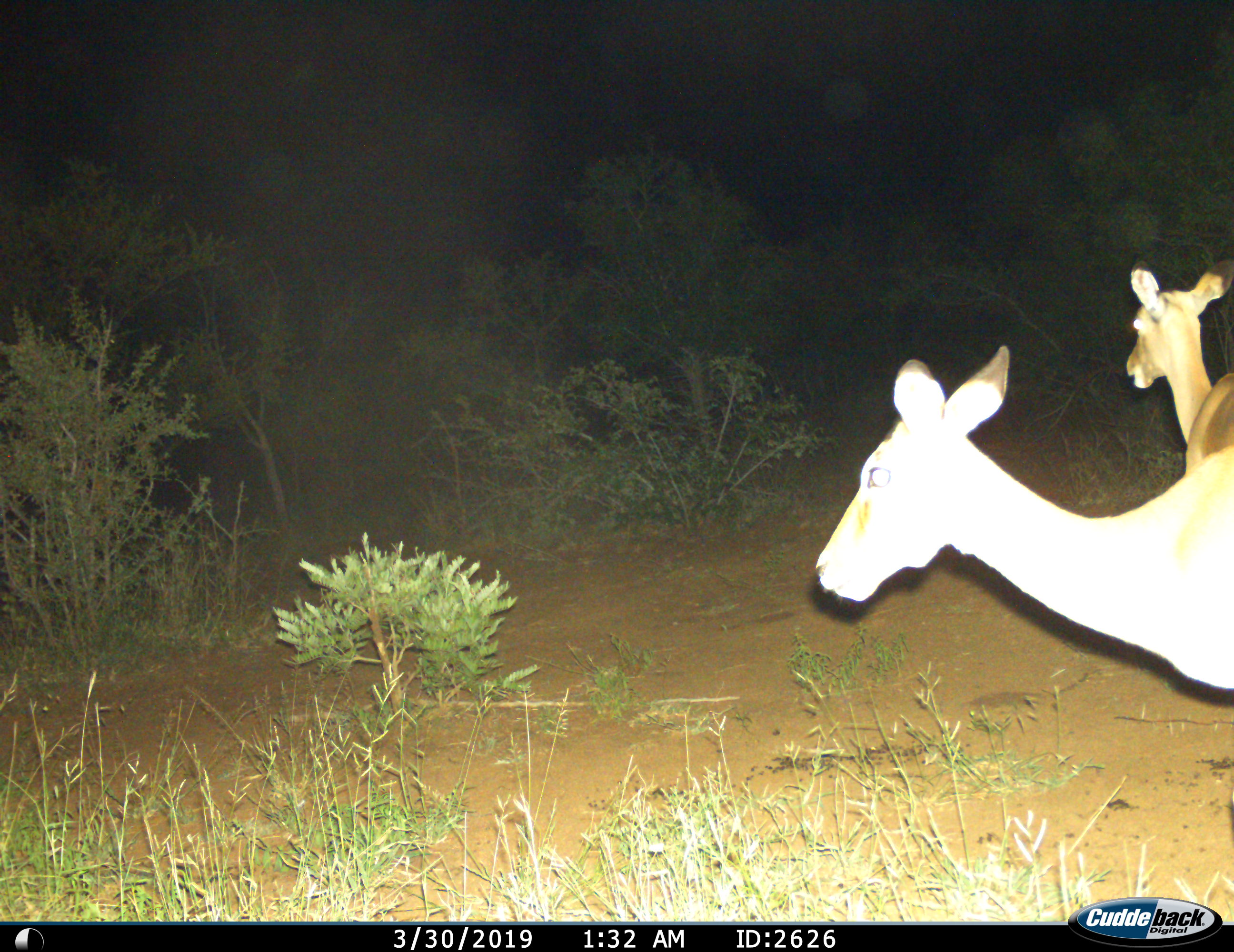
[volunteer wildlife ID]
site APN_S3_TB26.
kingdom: Animalia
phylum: Chordata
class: Mammalia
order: Artiodactyla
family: Bovidae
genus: Aepyceros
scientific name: Aepyceros melampus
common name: impala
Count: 2.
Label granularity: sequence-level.